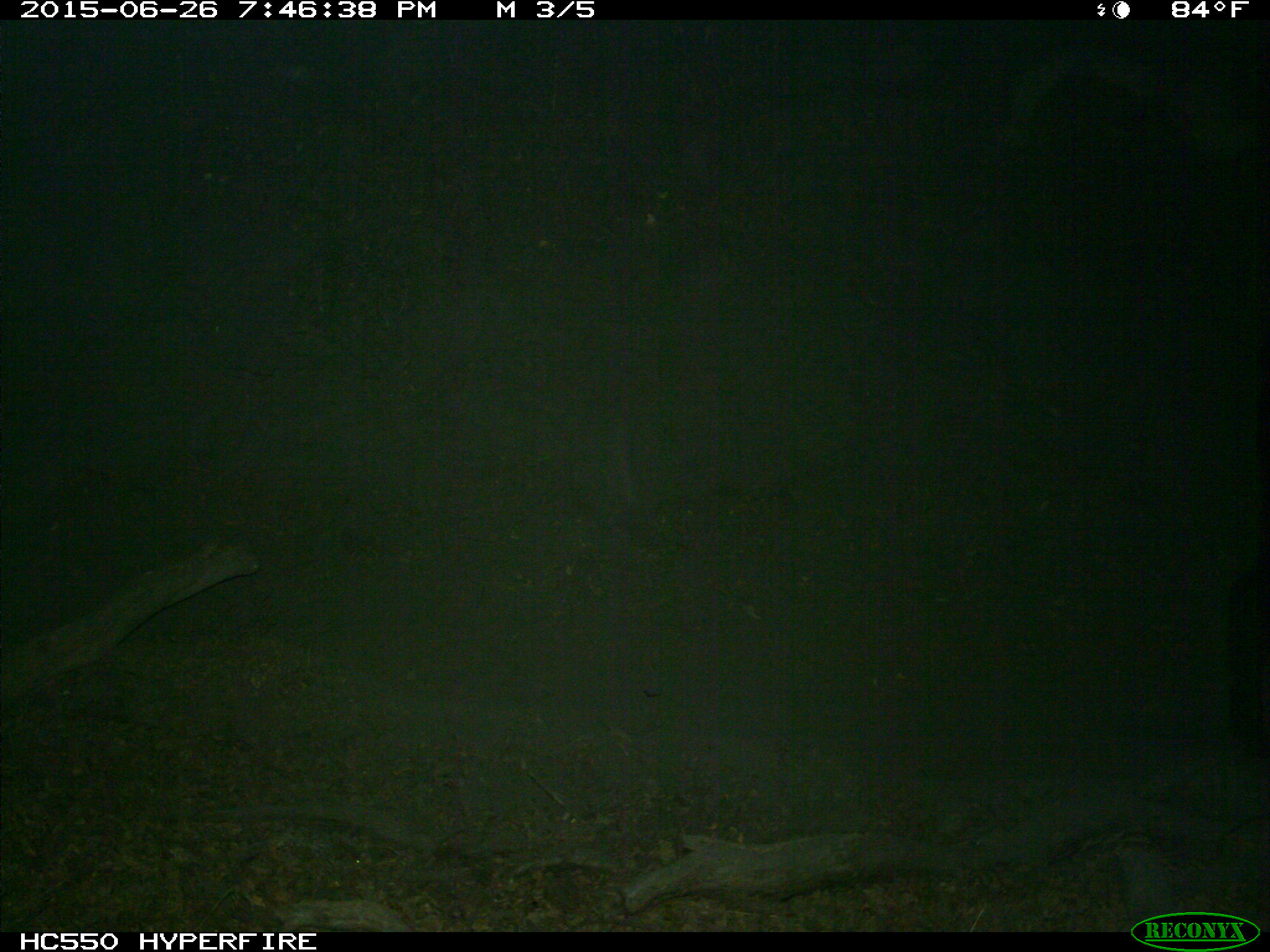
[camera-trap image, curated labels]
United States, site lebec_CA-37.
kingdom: Animalia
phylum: Chordata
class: Mammalia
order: Artiodactyla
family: Bovidae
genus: Bos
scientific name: Bos taurus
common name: domestic cow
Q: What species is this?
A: Bos taurus (domestic cow).